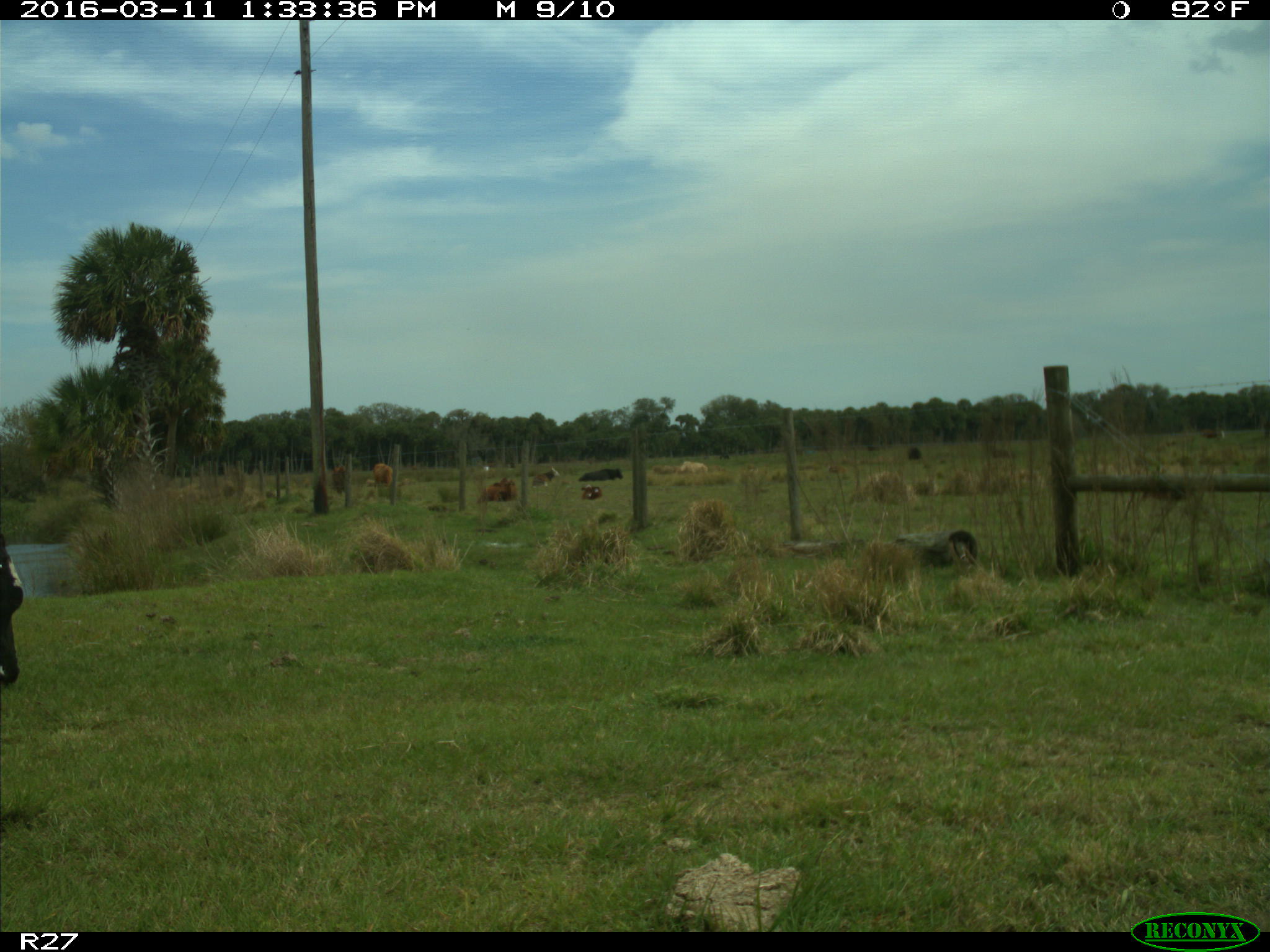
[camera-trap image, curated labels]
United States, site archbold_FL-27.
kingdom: Animalia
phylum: Chordata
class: Mammalia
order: Artiodactyla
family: Bovidae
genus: Bos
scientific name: Bos taurus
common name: domestic cow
Bos taurus (domestic cow).